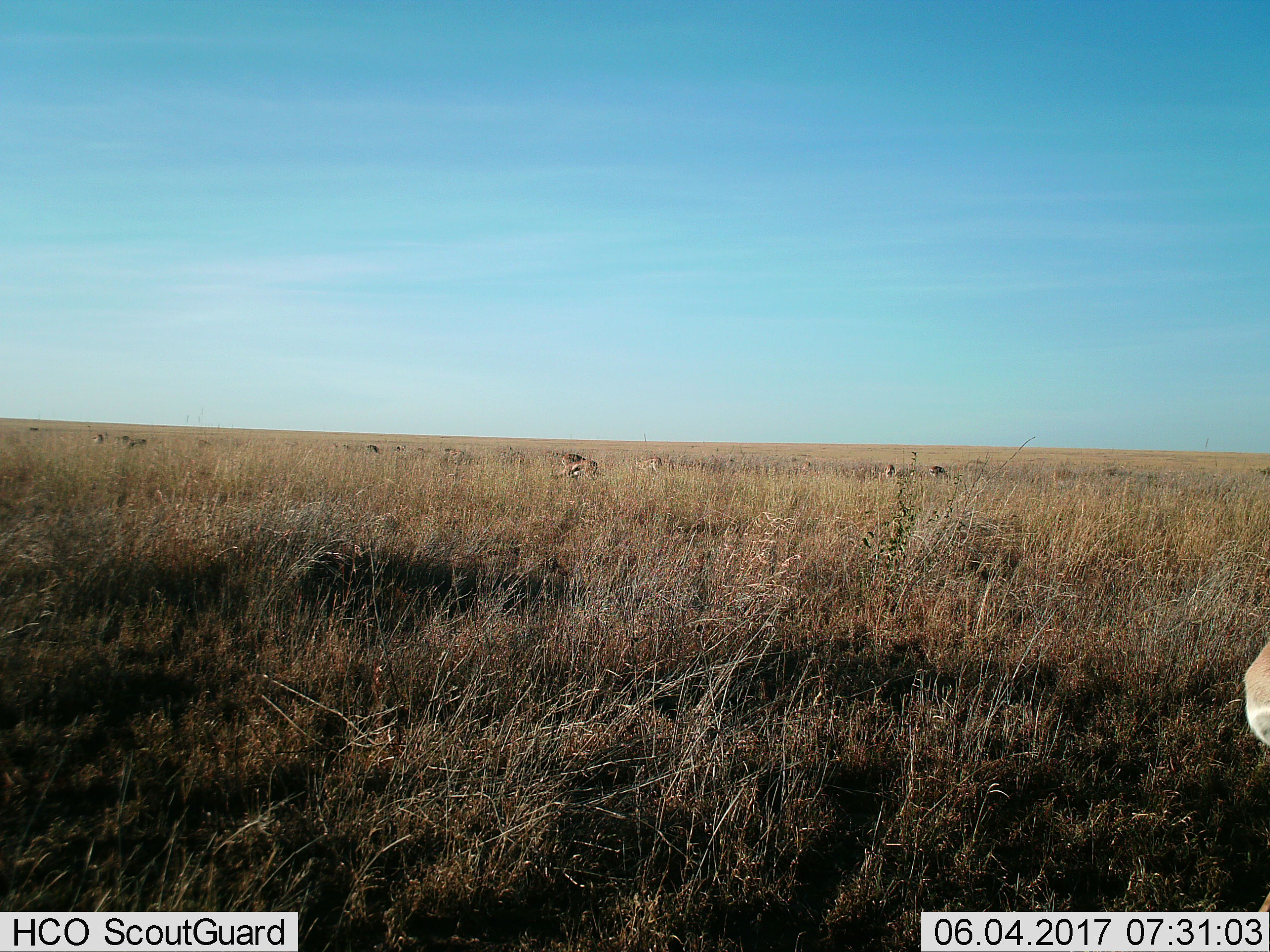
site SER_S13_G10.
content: unidentified animal